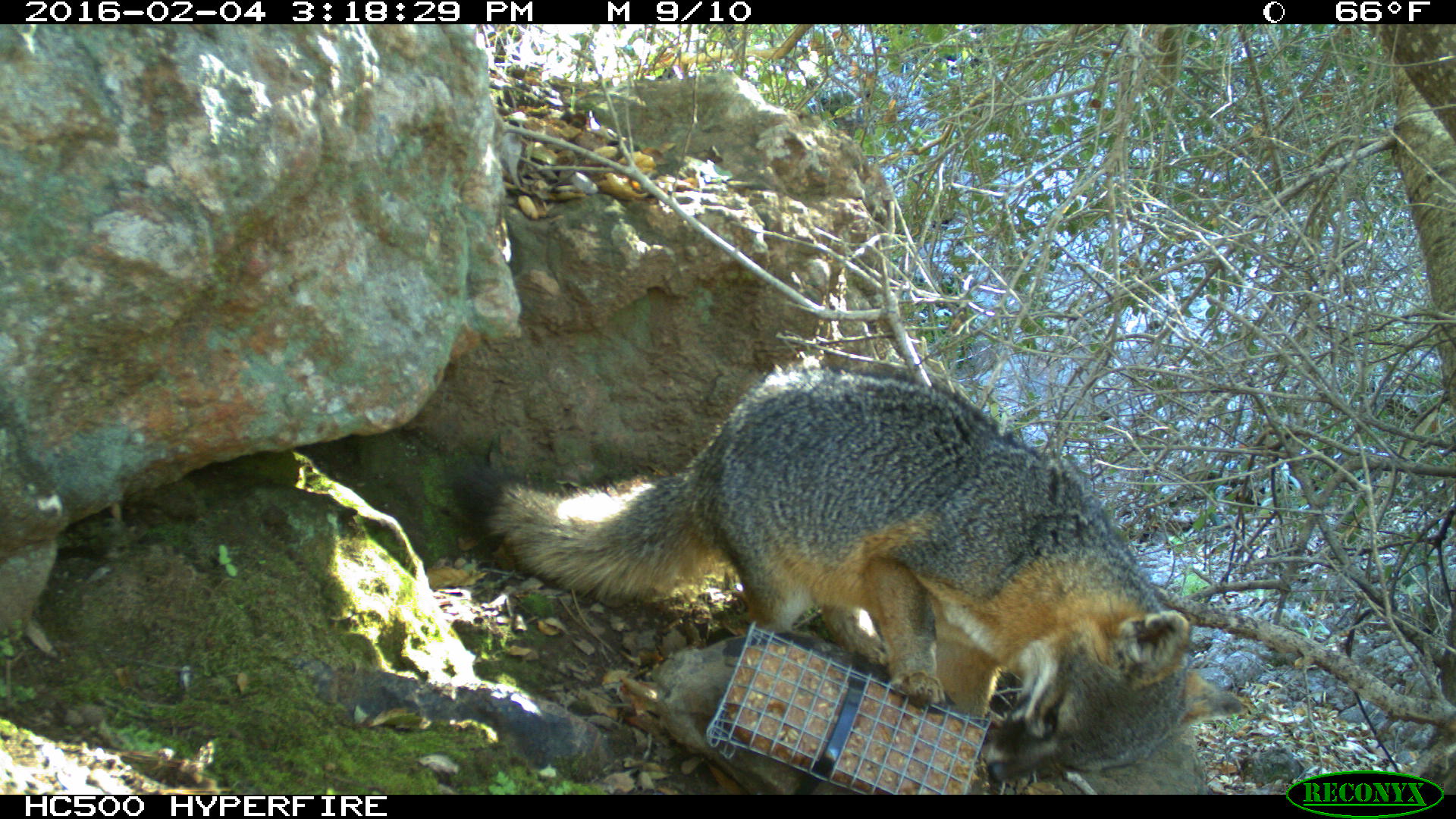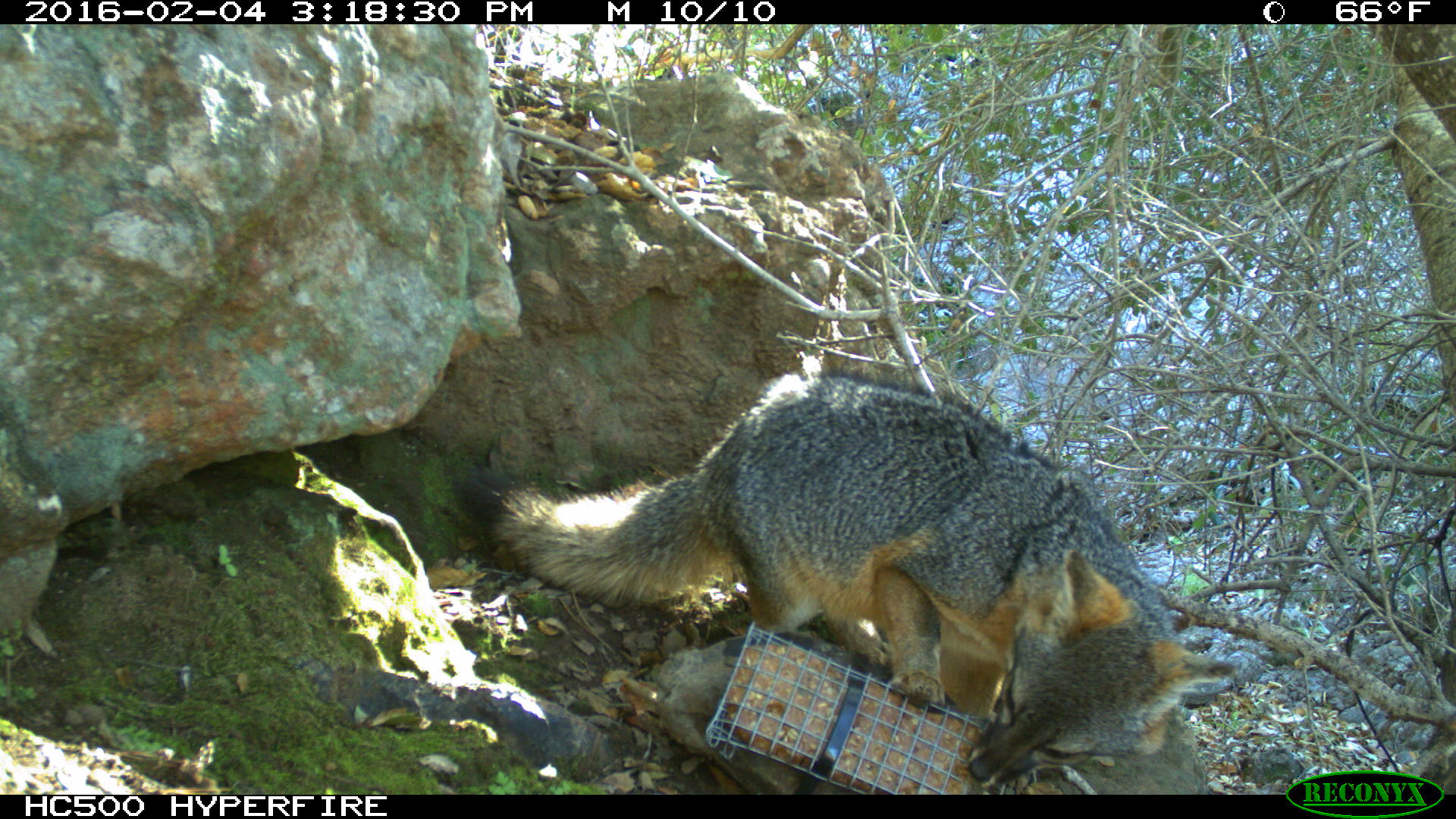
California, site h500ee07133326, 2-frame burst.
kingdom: Animalia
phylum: Chordata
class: Mammalia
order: Carnivora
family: Canidae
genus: Urocyon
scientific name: Urocyon littoralis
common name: island fox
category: fox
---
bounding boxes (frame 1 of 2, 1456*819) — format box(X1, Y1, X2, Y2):
fox: box(450, 359, 1241, 781)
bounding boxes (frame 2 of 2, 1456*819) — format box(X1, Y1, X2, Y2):
fox: box(449, 368, 1242, 791)